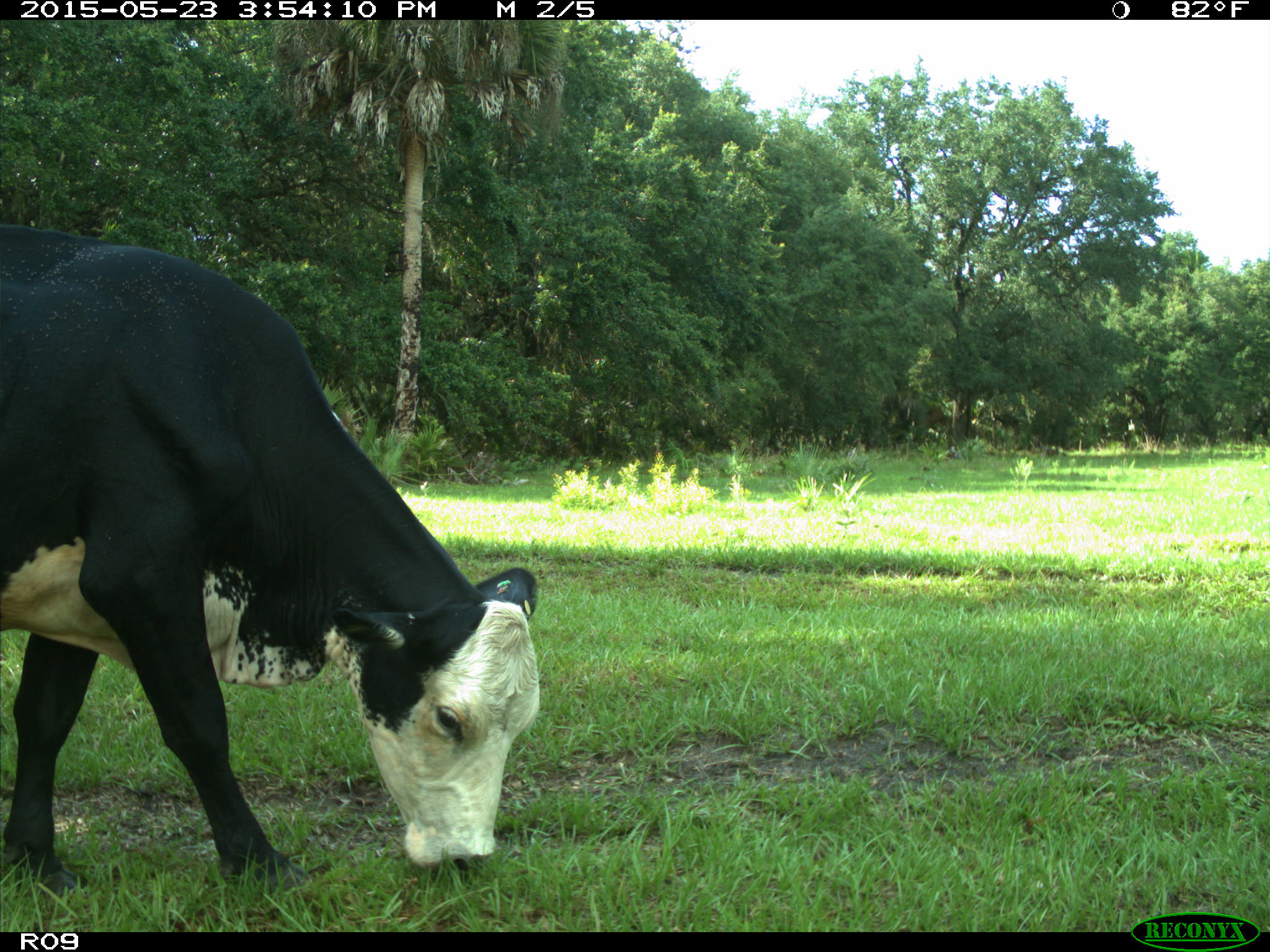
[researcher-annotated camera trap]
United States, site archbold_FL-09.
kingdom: Animalia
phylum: Chordata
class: Mammalia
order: Artiodactyla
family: Bovidae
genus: Bos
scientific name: Bos taurus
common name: domestic cow